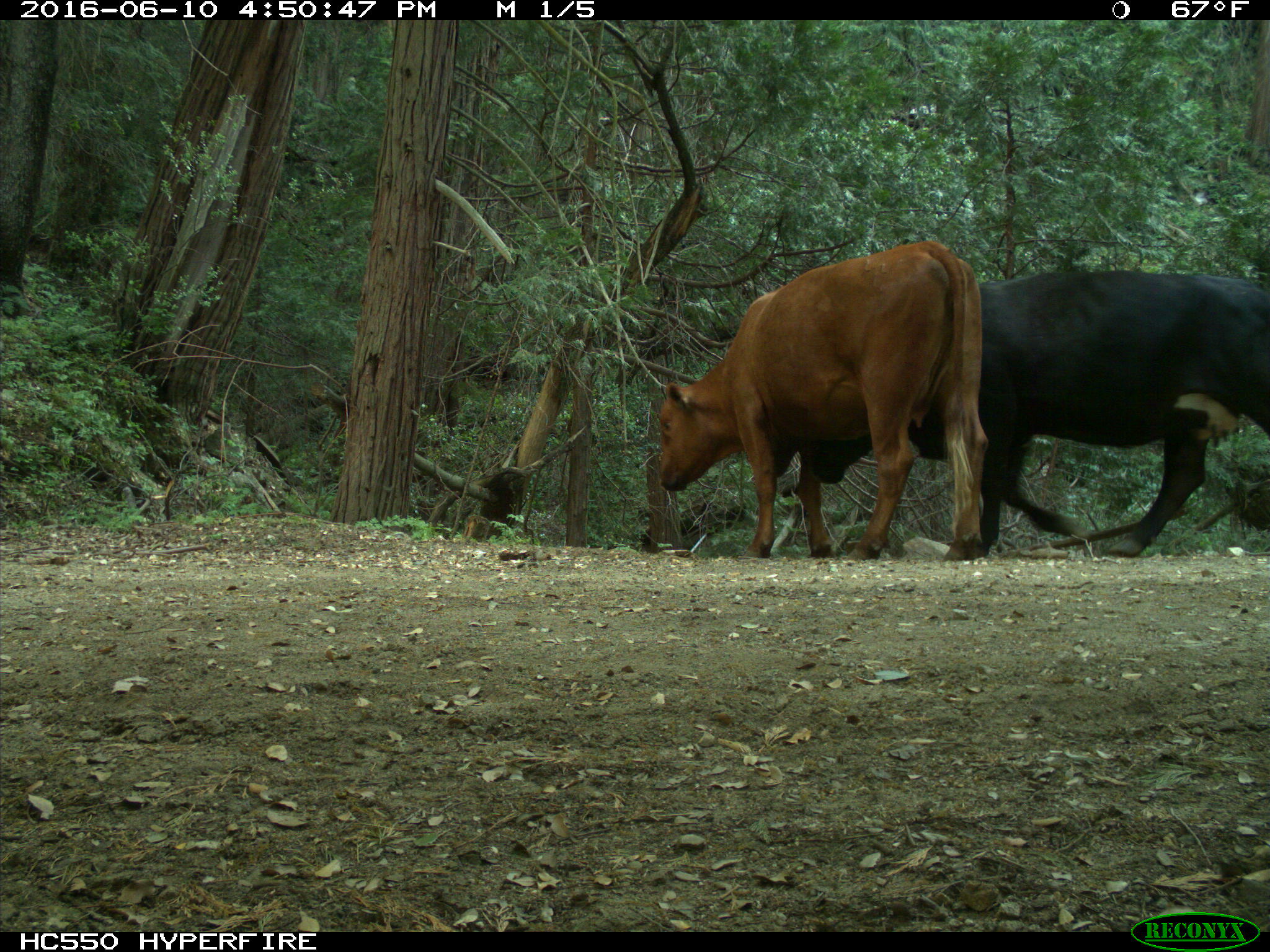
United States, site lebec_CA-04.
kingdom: Animalia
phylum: Chordata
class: Mammalia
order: Artiodactyla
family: Bovidae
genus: Bos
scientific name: Bos taurus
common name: domestic cow